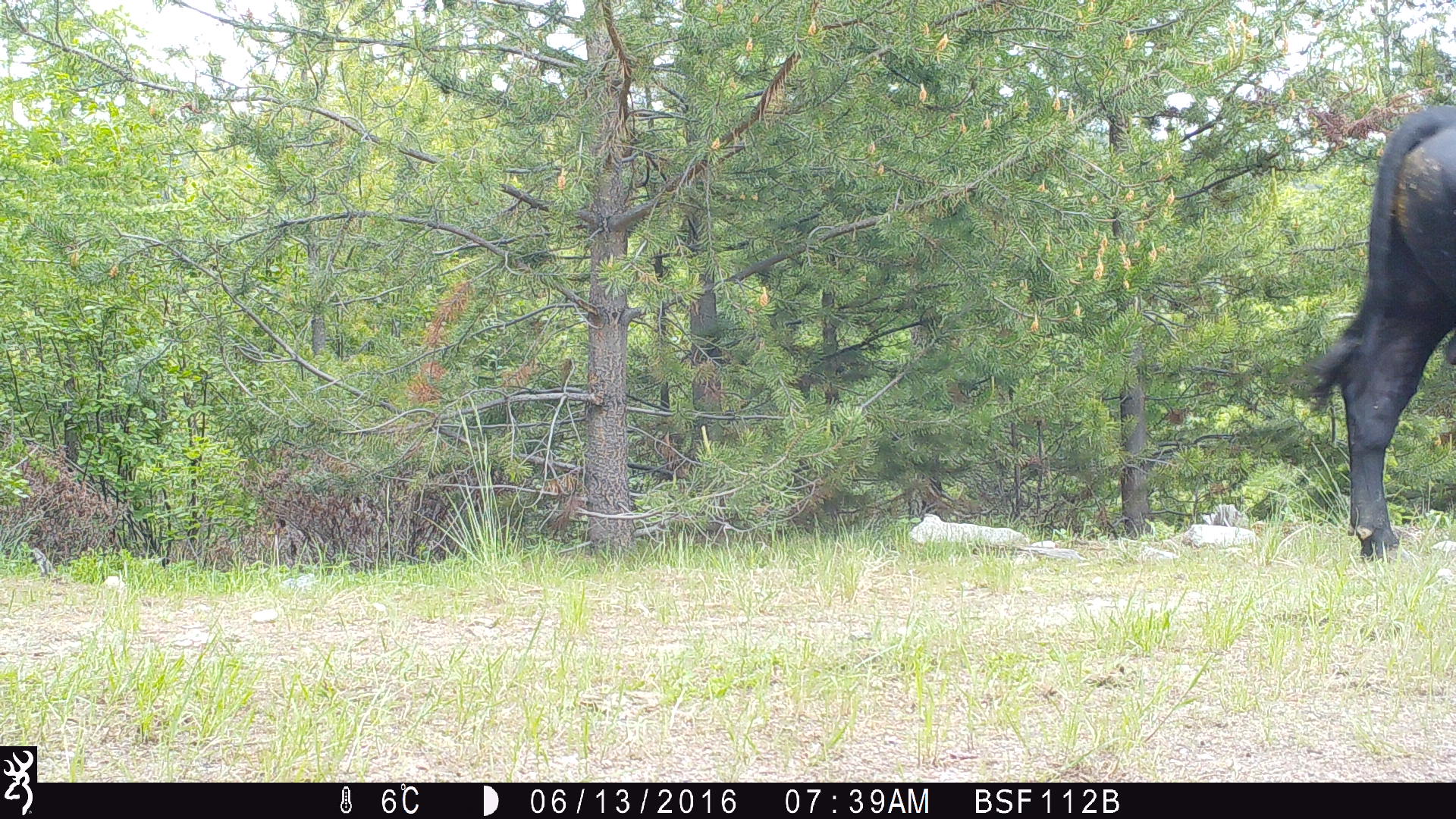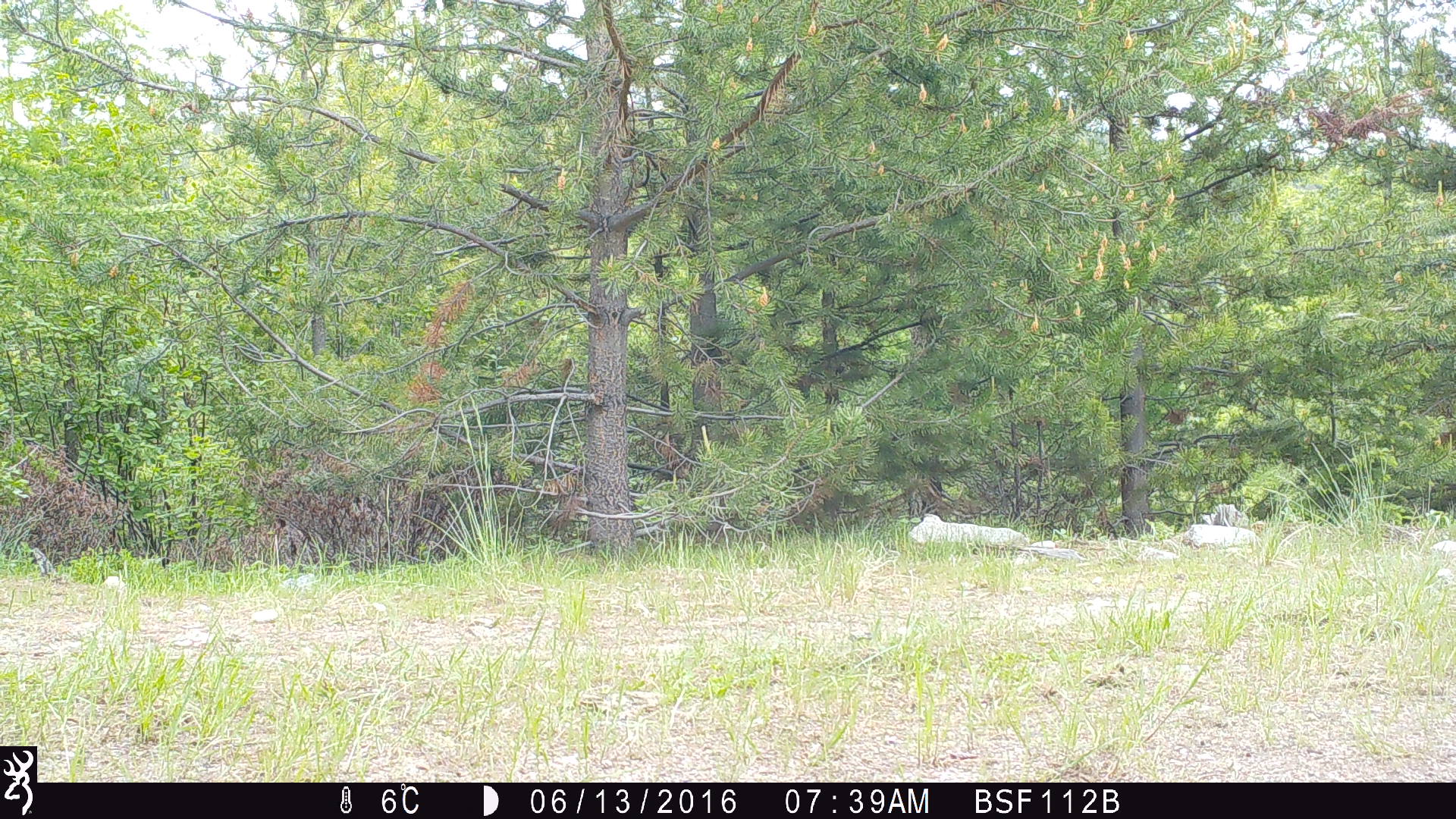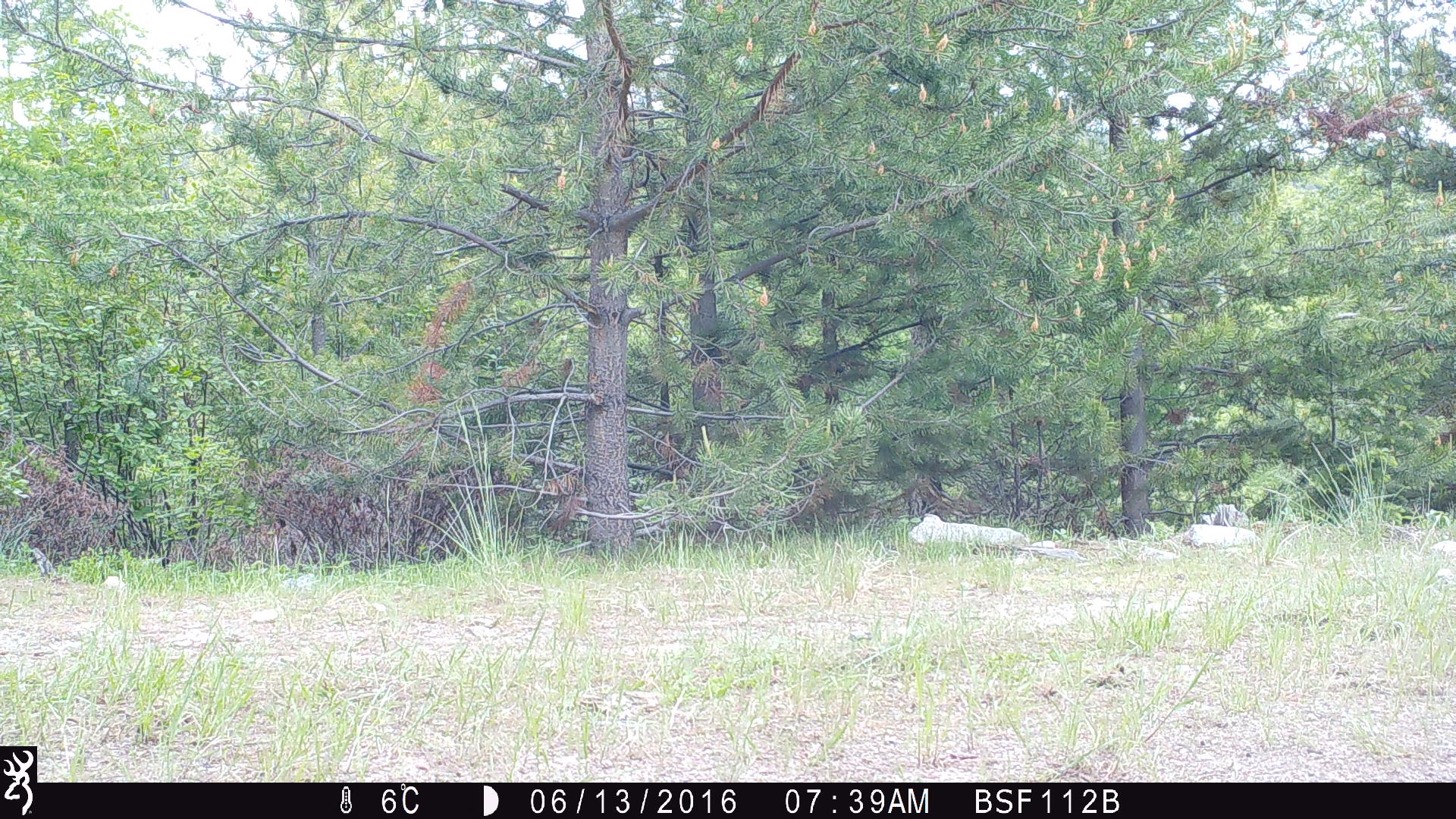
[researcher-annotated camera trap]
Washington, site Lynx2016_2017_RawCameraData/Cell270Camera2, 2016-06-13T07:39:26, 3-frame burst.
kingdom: Animalia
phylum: Chordata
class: Mammalia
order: Artiodactyla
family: Bovidae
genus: Bos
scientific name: Bos taurus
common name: domestic cattle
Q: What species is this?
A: Domestic cattle (Bos taurus).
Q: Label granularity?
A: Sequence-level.